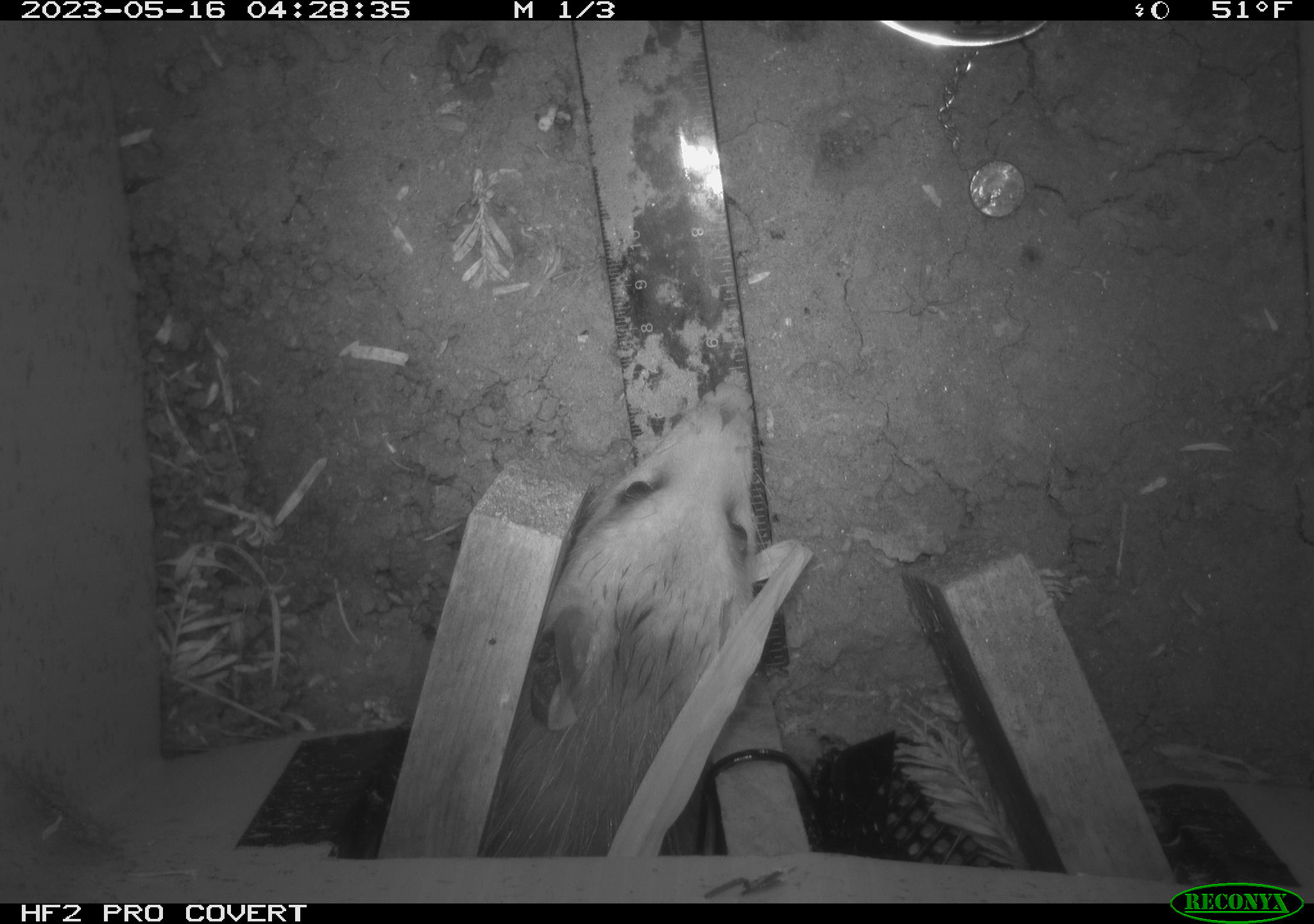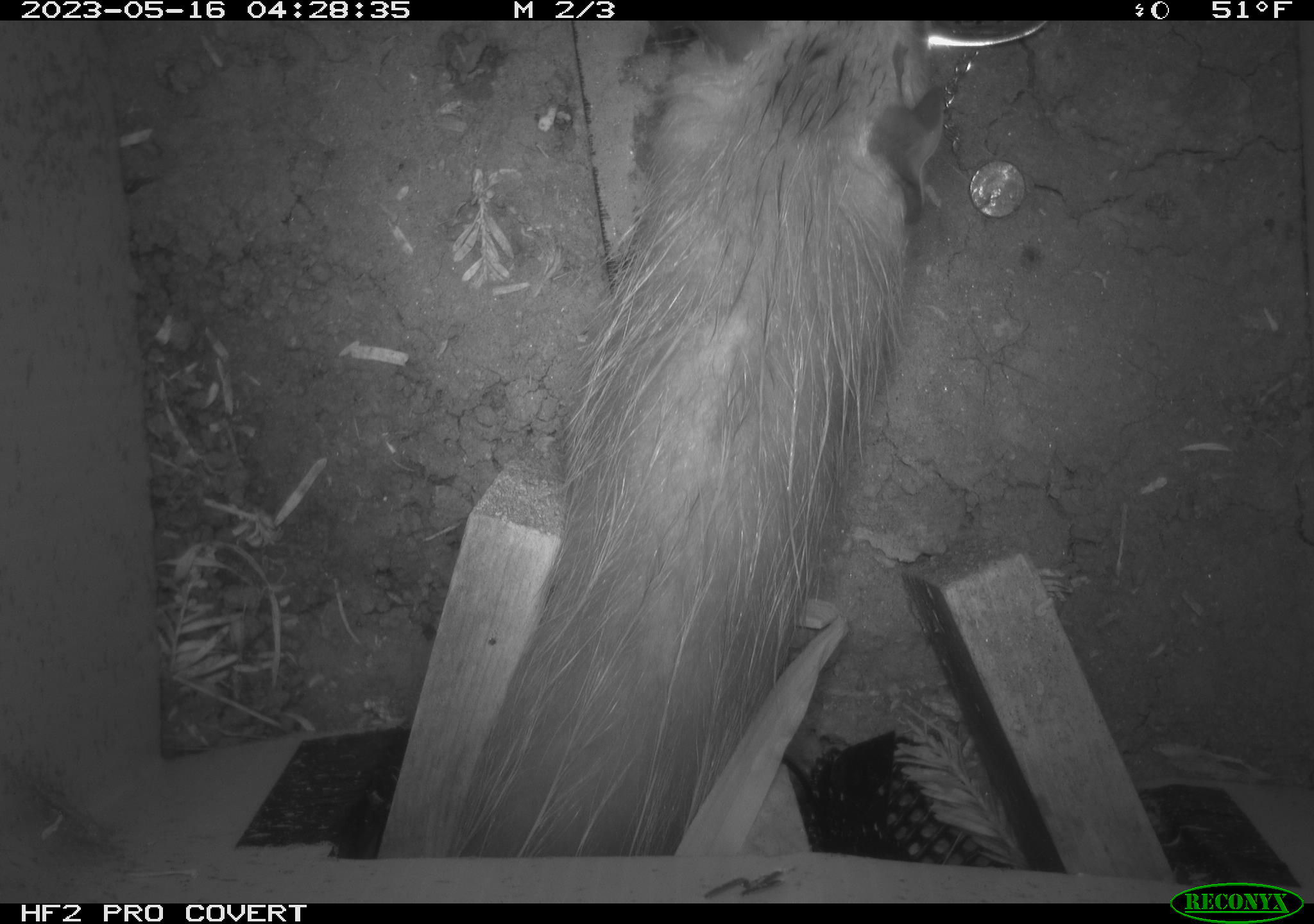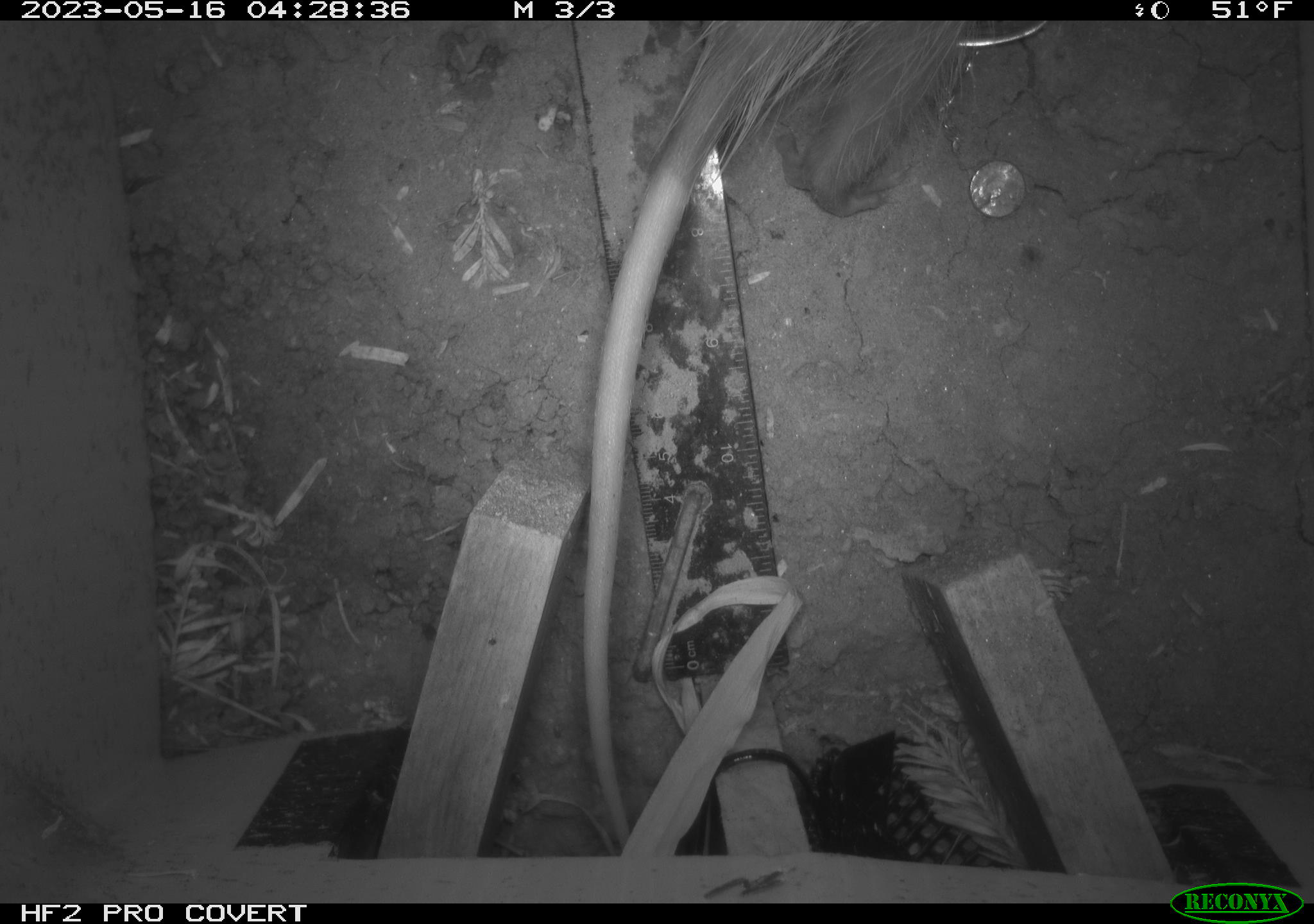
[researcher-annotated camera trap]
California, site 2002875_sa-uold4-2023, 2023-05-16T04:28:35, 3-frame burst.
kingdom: Animalia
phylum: Chordata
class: Mammalia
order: Didelphimorphia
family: Didelphidae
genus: Didelphis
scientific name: Didelphis virginiana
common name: virginia opossum